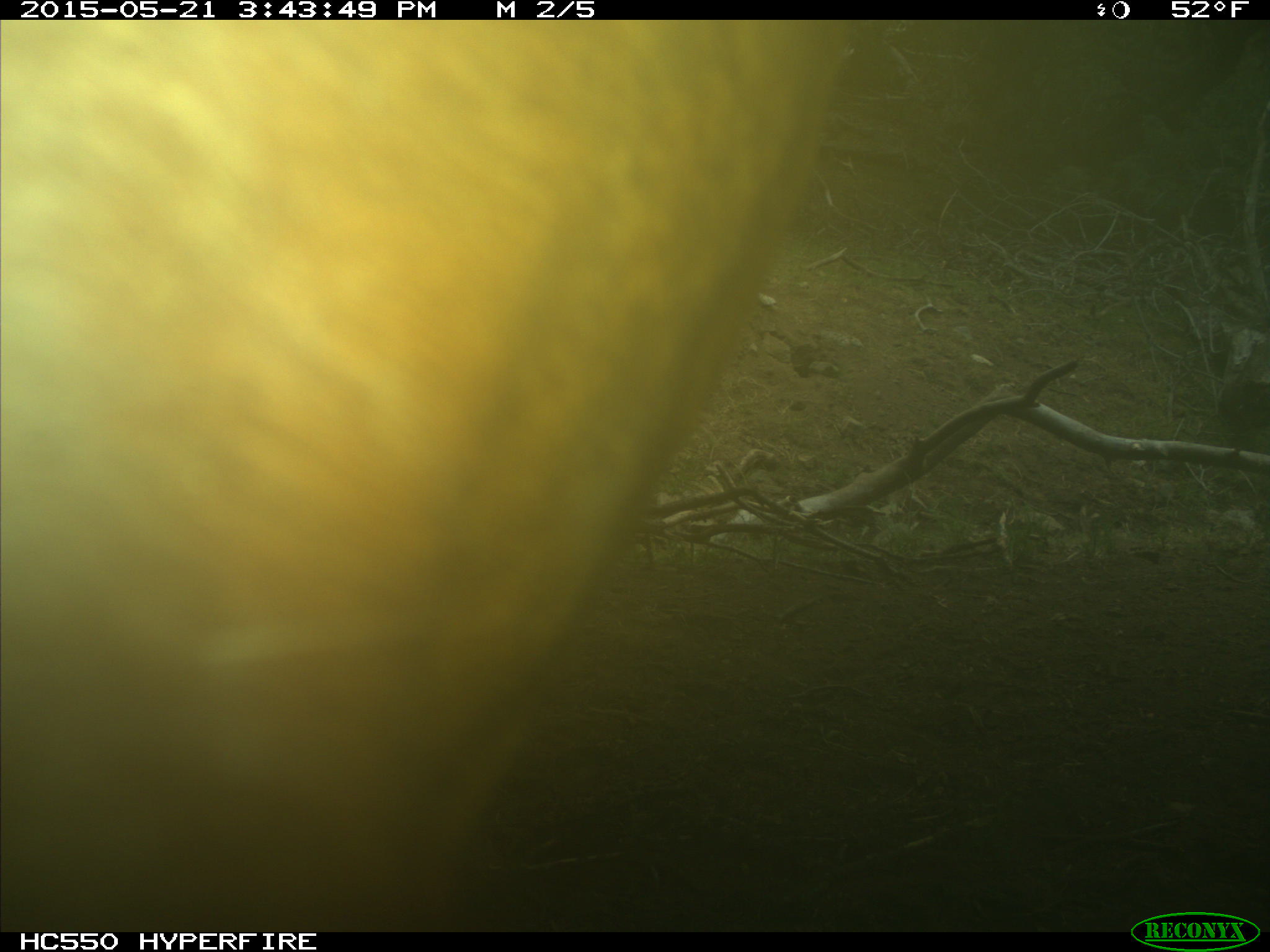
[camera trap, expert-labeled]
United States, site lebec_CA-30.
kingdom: Animalia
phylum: Chordata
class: Mammalia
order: Artiodactyla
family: Bovidae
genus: Bos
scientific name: Bos taurus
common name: domestic cow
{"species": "Bos taurus (domestic cow)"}